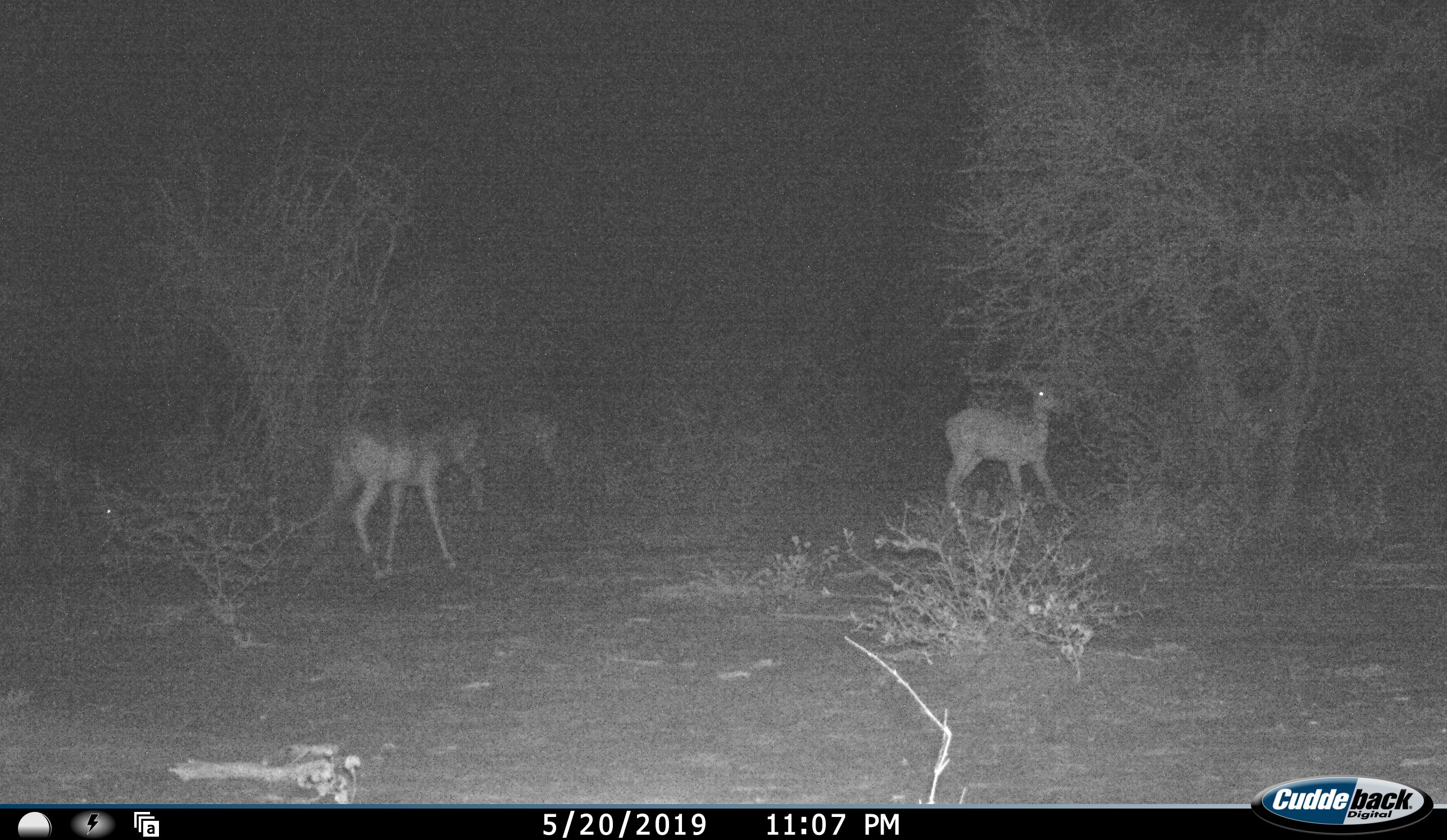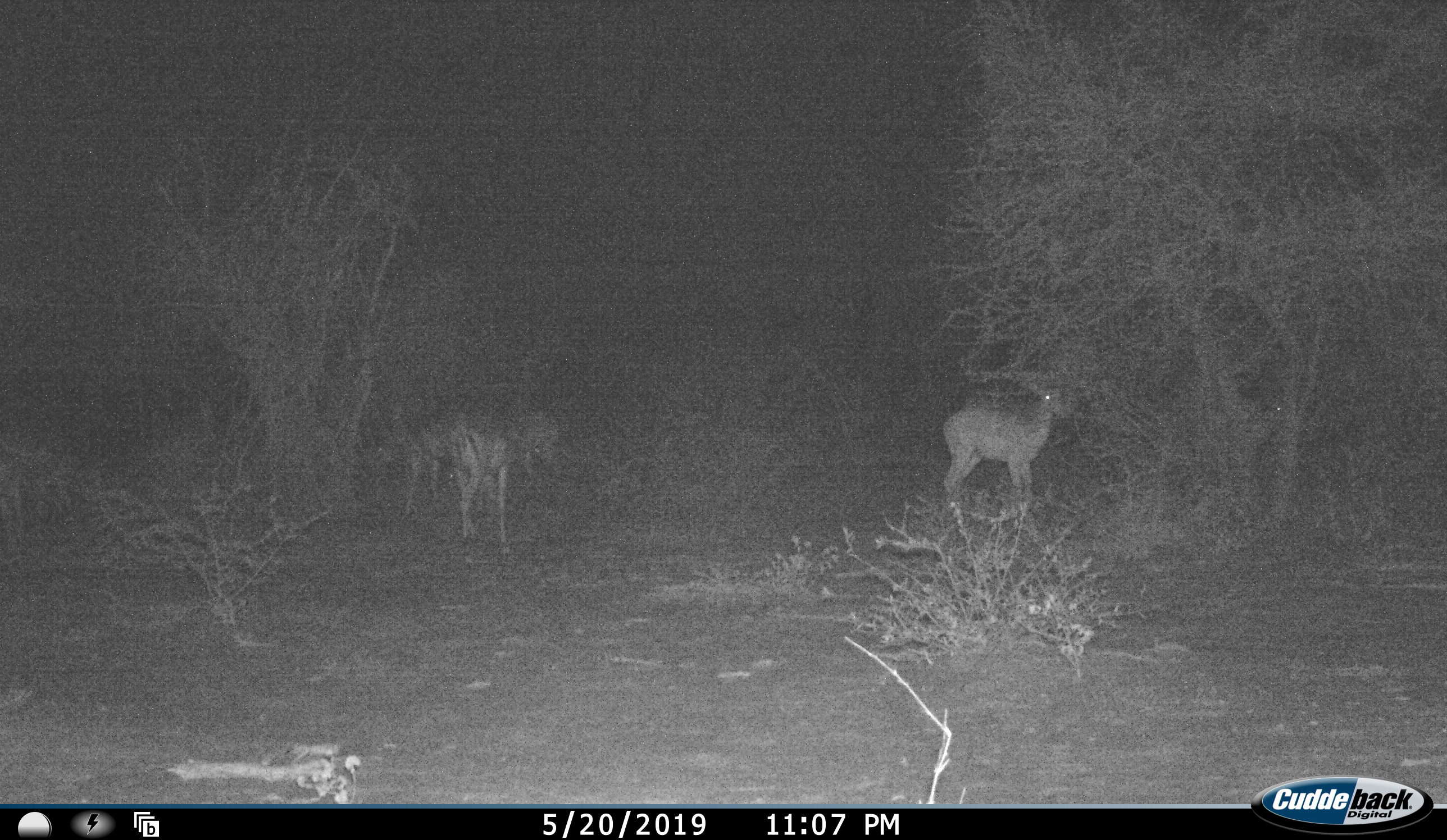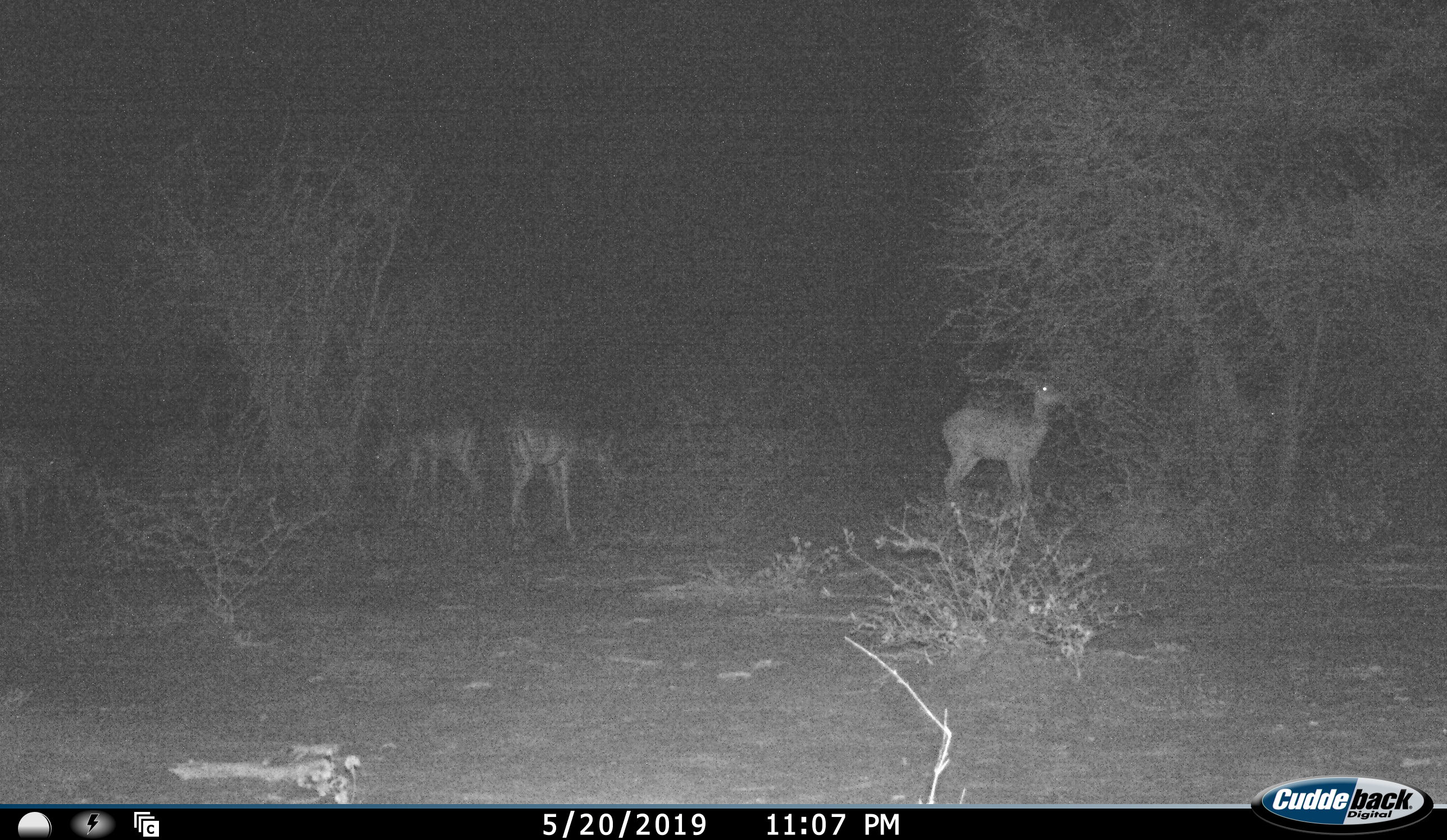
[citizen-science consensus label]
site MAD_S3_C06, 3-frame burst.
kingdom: Animalia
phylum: Chordata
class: Mammalia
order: Artiodactyla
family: Bovidae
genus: Aepyceros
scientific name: Aepyceros melampus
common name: impala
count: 3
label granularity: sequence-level